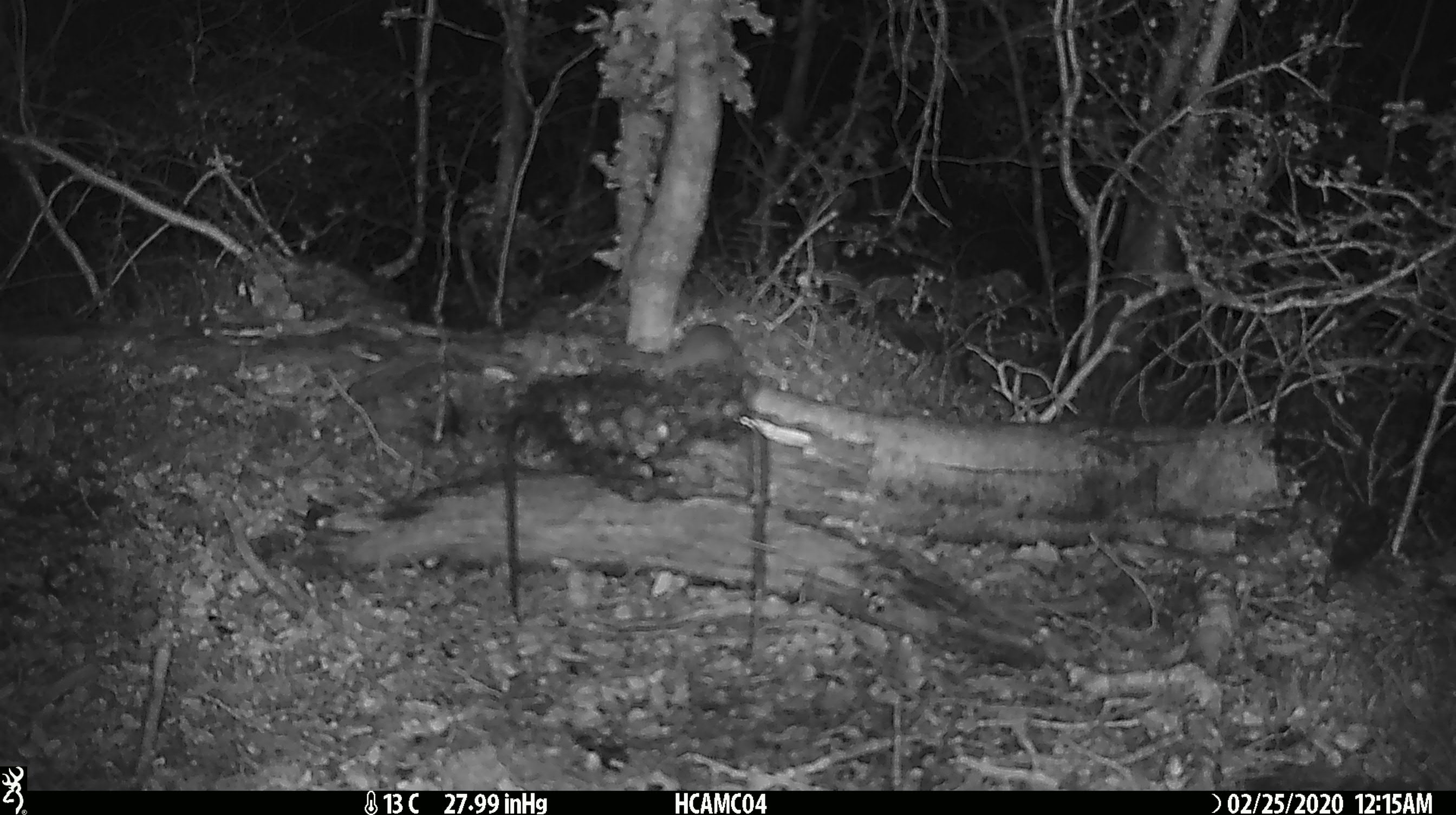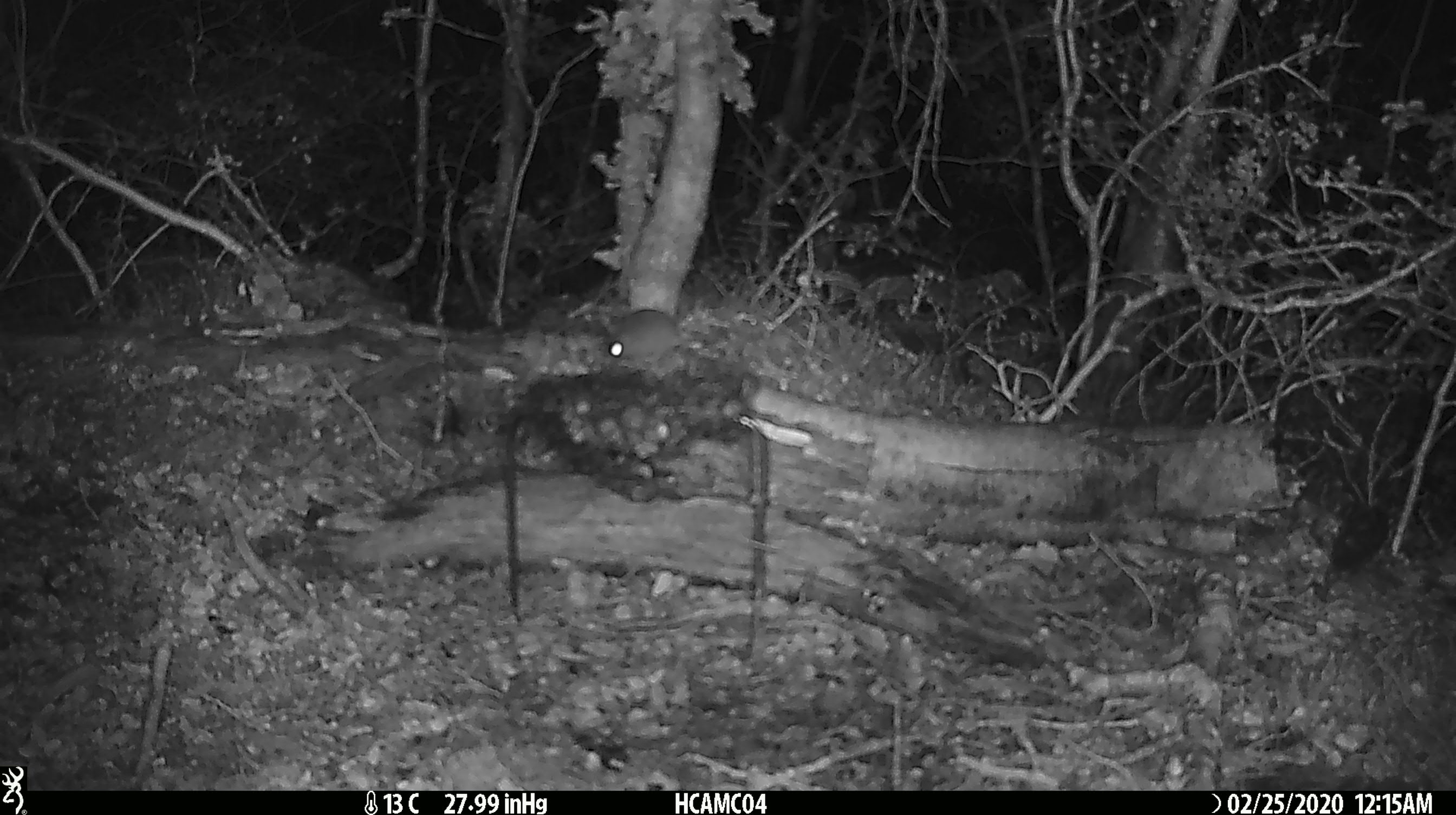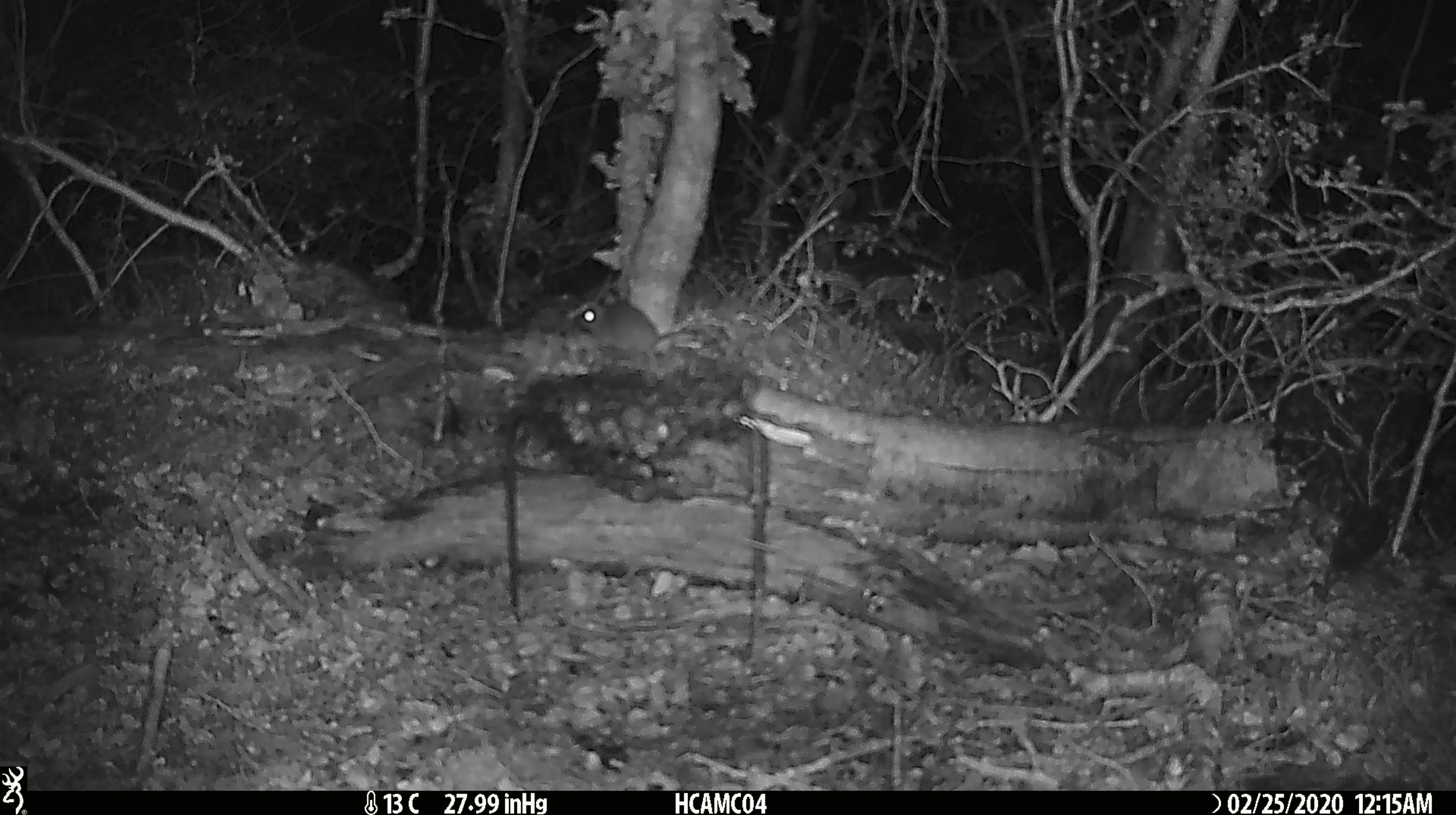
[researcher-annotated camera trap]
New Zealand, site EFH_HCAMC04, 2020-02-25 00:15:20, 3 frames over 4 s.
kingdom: Animalia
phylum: Chordata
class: Mammalia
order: Rodentia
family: Muridae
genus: Mus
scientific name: Mus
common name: mouse